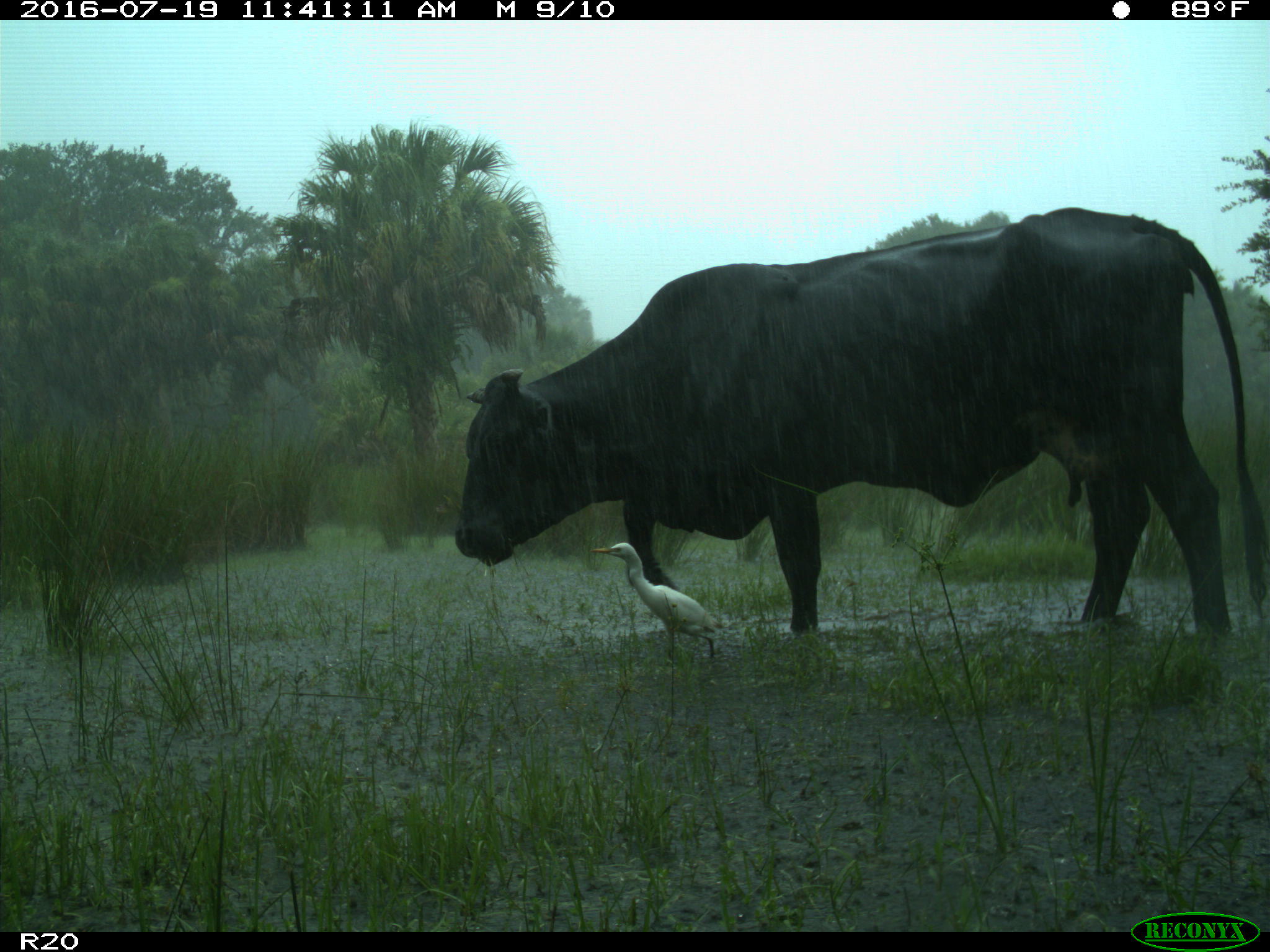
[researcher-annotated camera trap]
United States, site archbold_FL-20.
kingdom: Animalia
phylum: Chordata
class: Mammalia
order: Artiodactyla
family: Bovidae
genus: Bos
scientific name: Bos taurus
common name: domestic cow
Bos taurus (domestic cow).